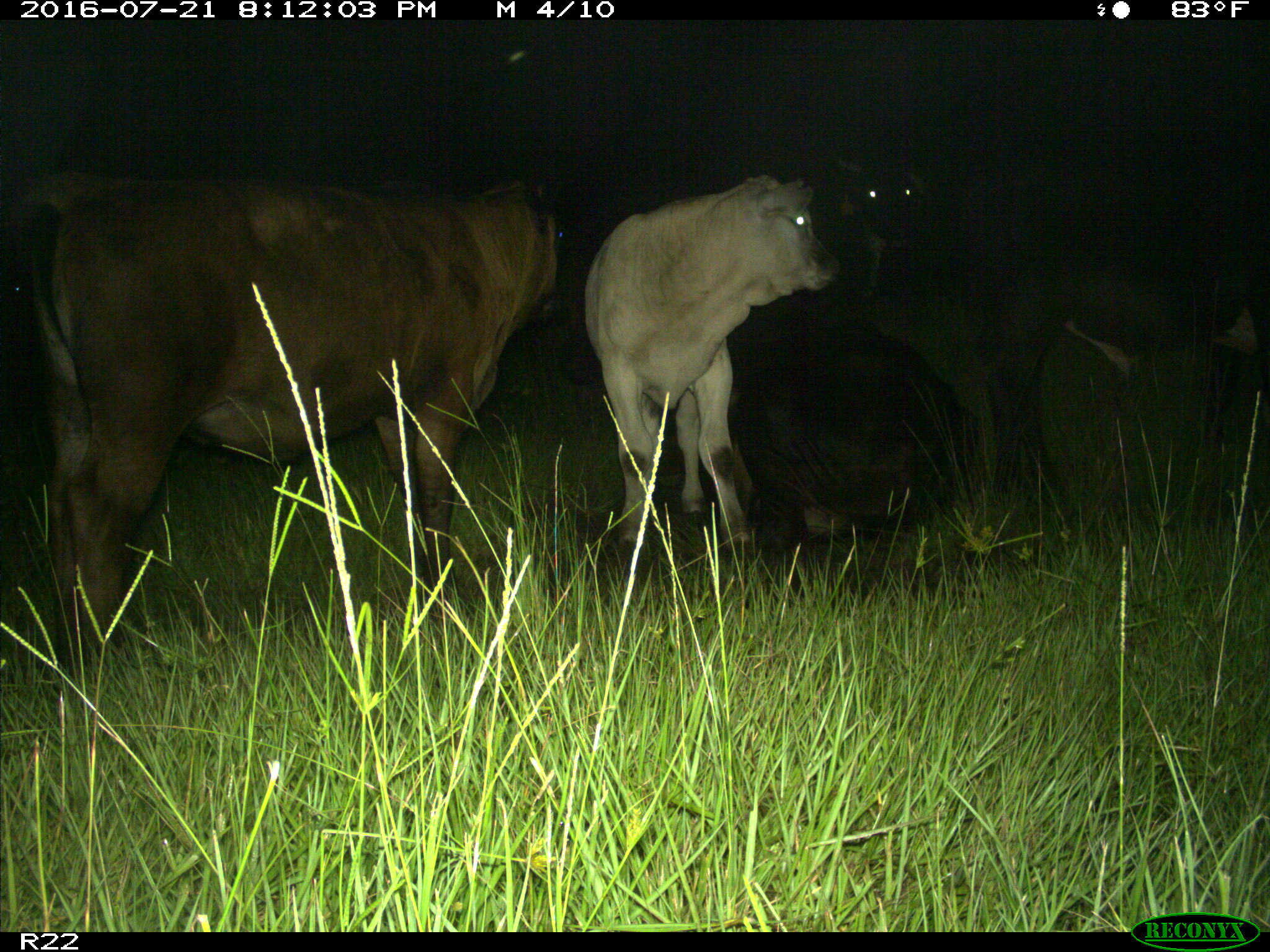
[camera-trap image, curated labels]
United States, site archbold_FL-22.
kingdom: Animalia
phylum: Chordata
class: Mammalia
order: Artiodactyla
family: Bovidae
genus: Bos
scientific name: Bos taurus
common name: domestic cow